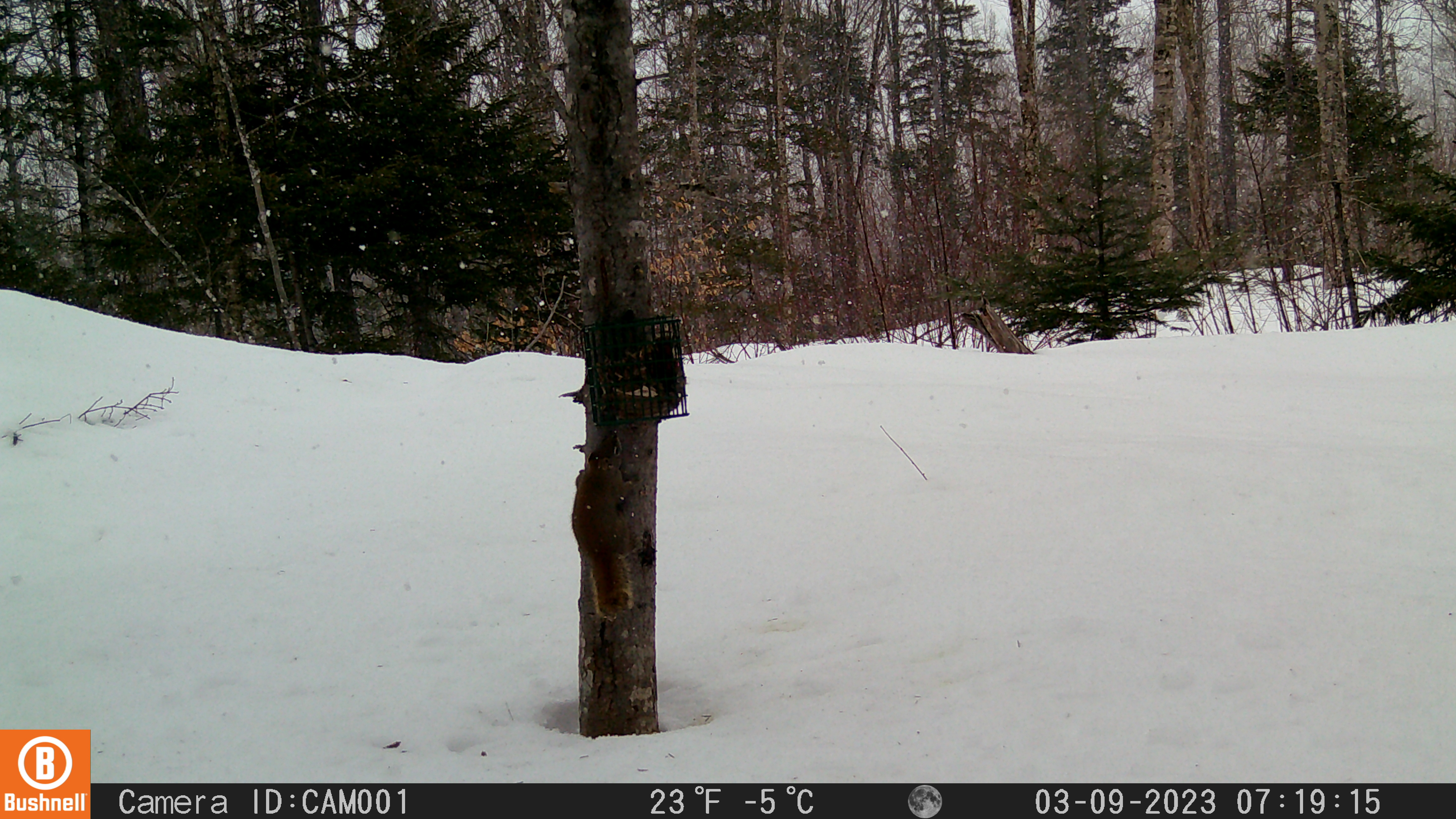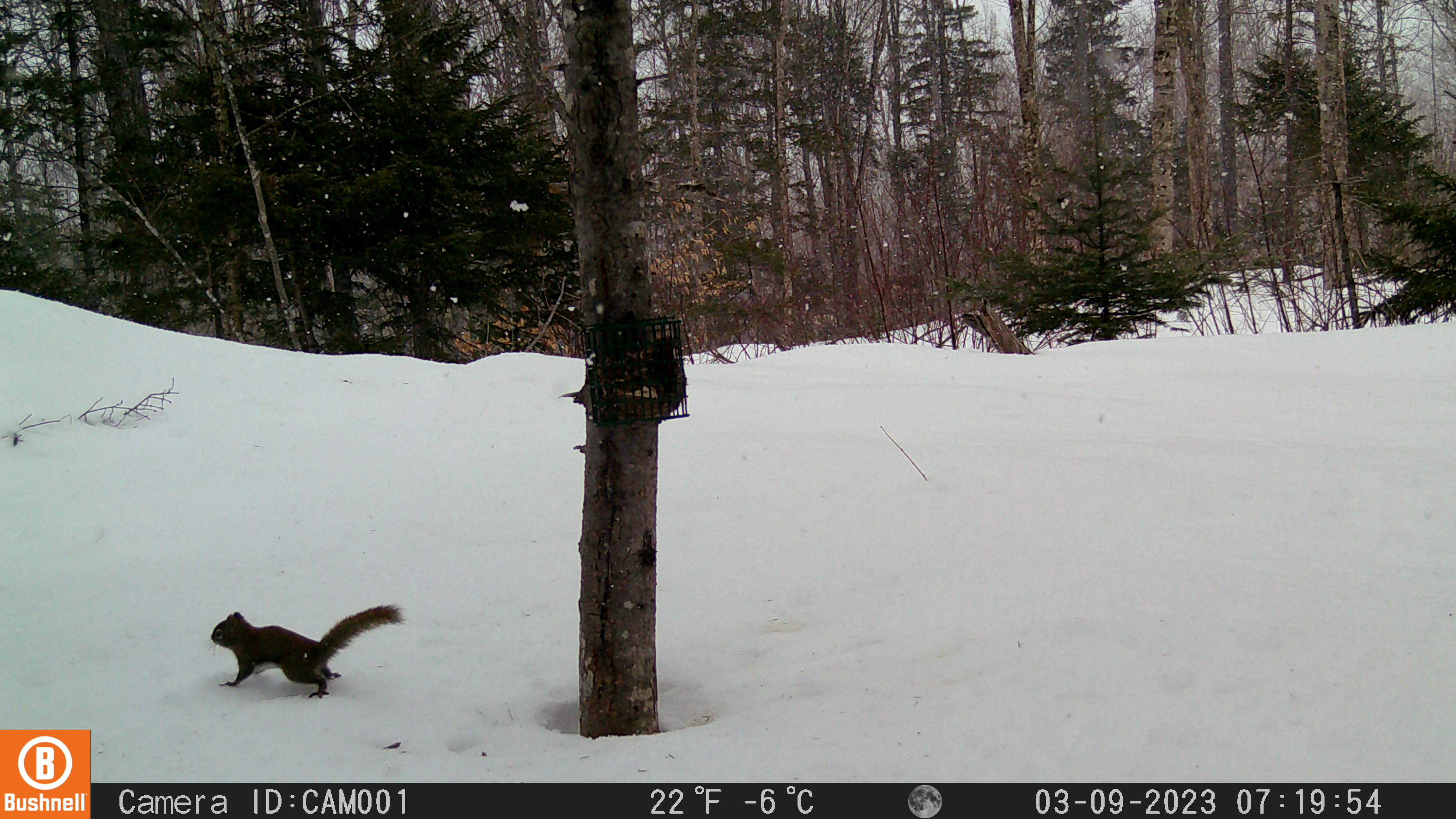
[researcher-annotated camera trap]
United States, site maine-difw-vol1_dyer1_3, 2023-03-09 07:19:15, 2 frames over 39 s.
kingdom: Animalia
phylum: Chordata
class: Mammalia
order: Rodentia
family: Sciuridae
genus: Tamiasciurus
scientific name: Tamiasciurus hudsonicus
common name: red squirrel